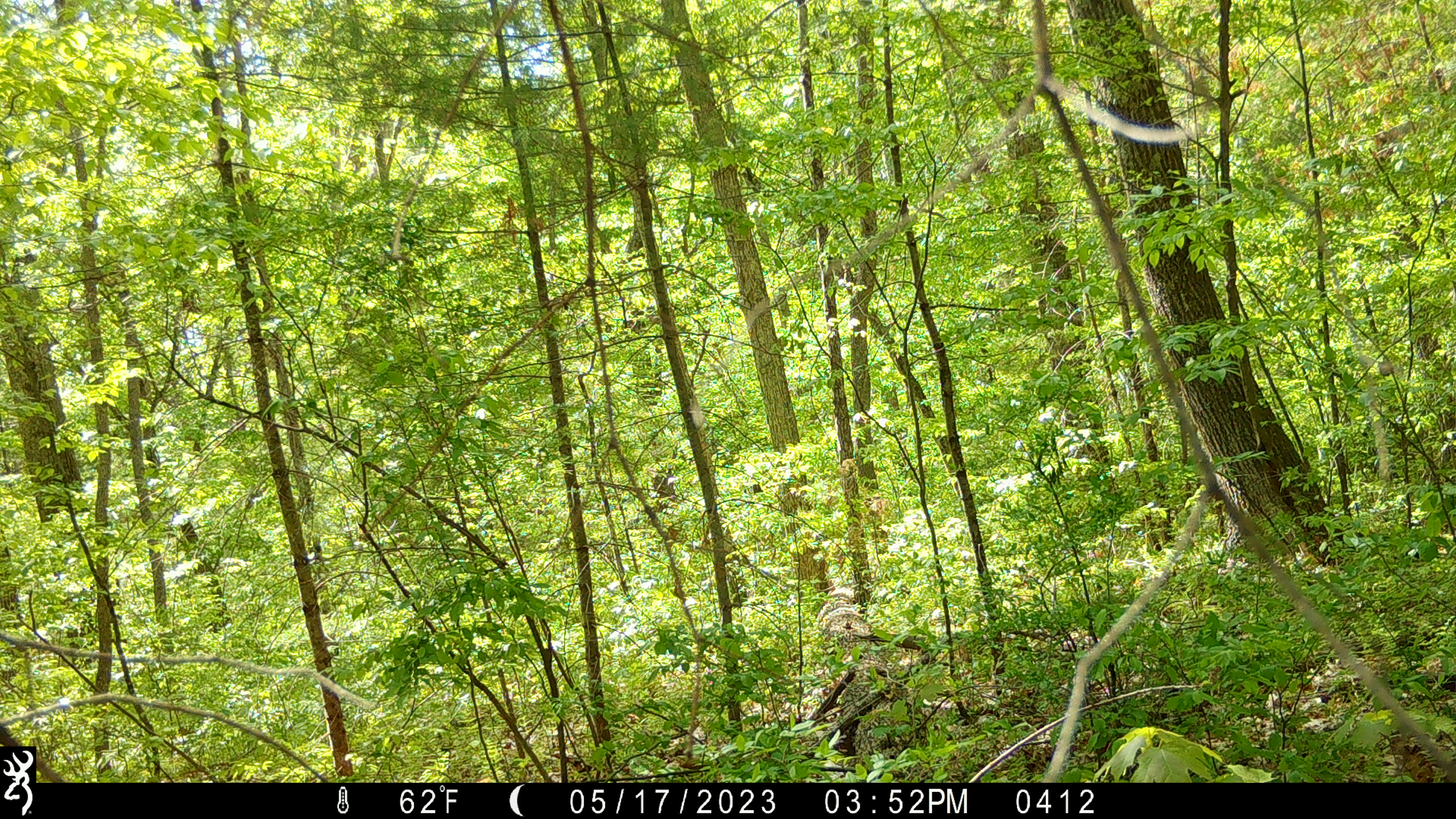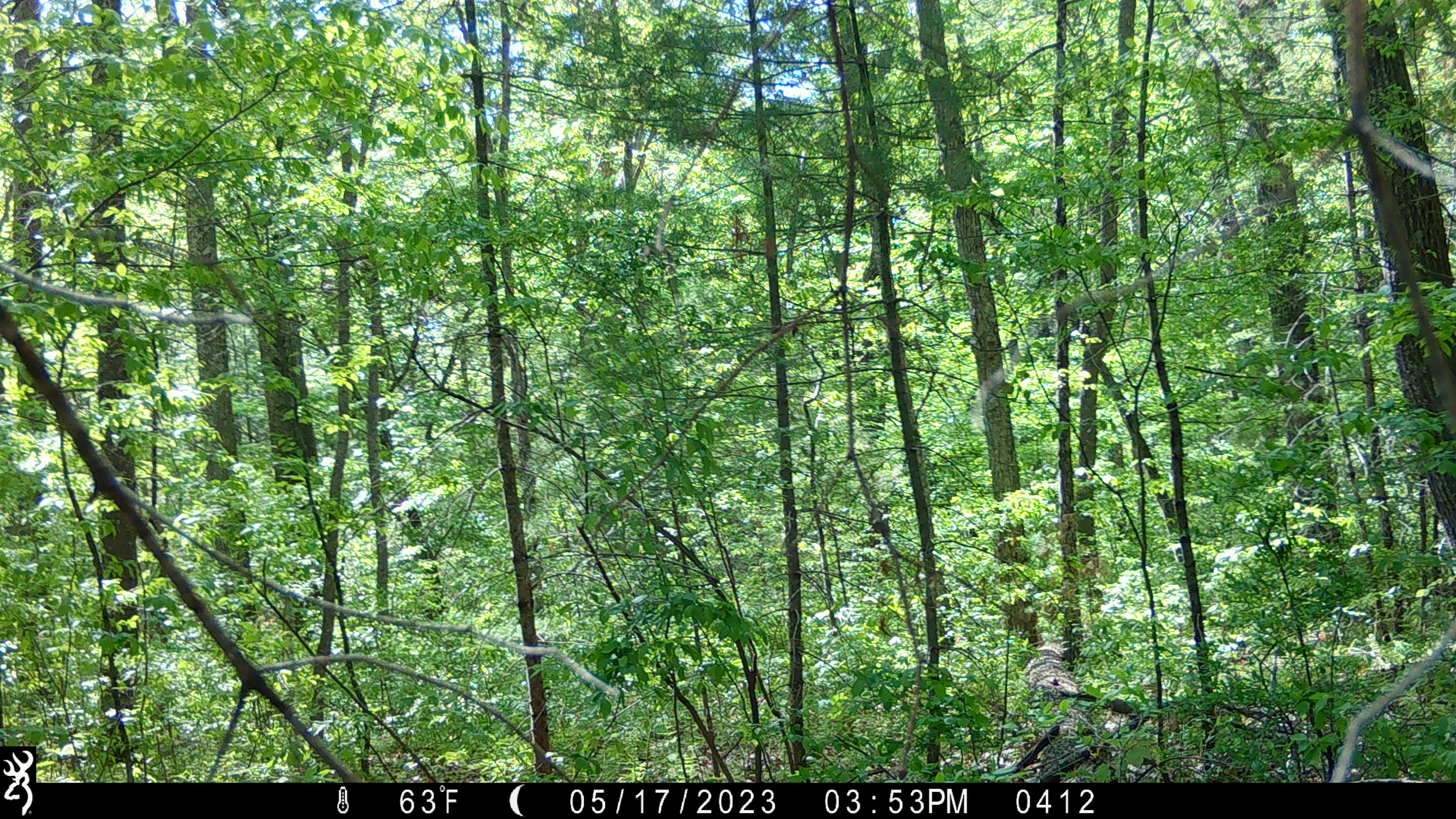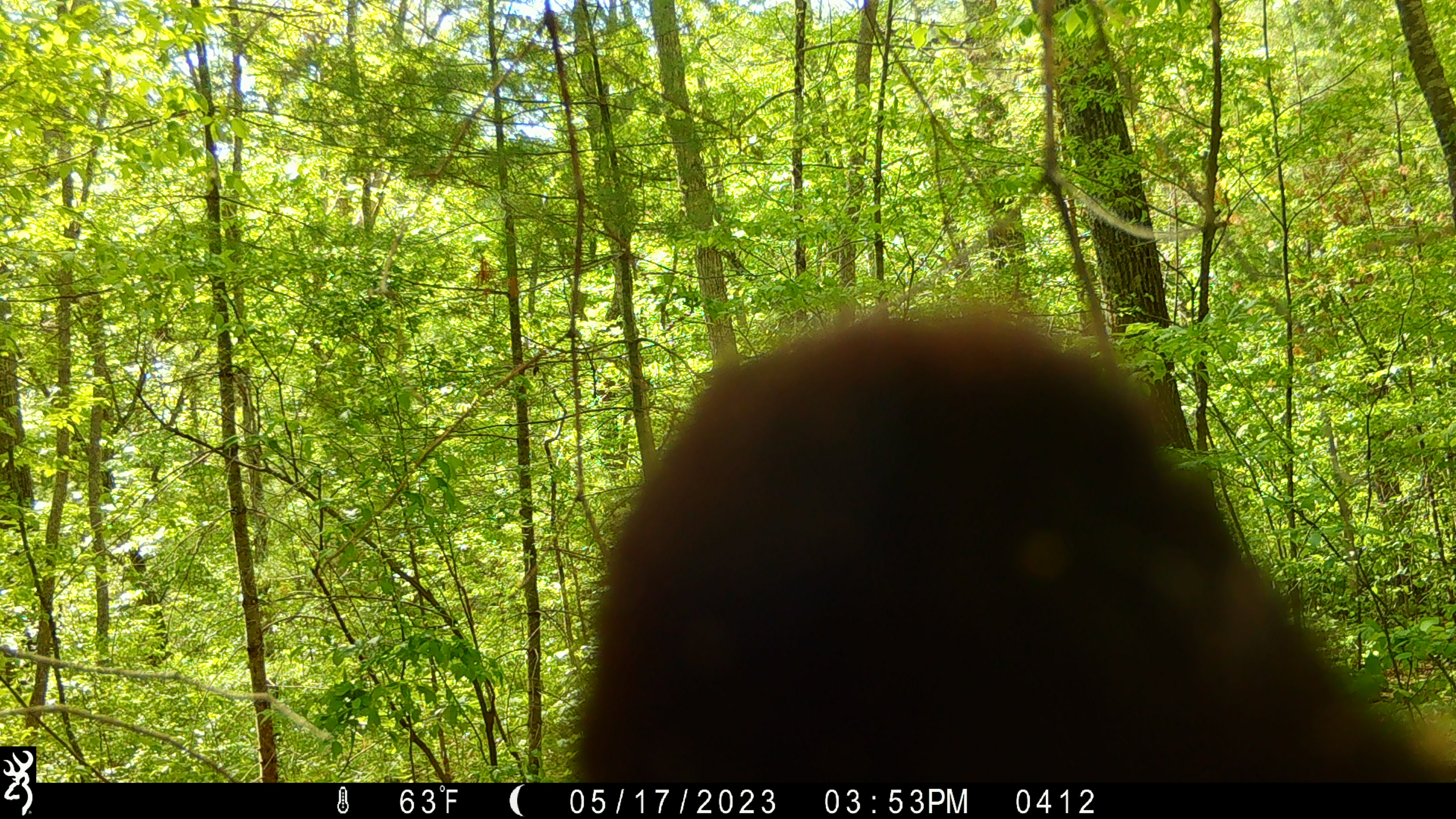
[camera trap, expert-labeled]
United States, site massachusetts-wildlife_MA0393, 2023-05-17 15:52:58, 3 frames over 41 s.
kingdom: Animalia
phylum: Chordata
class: Mammalia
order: Carnivora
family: Ursidae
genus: Ursus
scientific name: Ursus americanus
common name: black bear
Black bear (Ursus americanus).